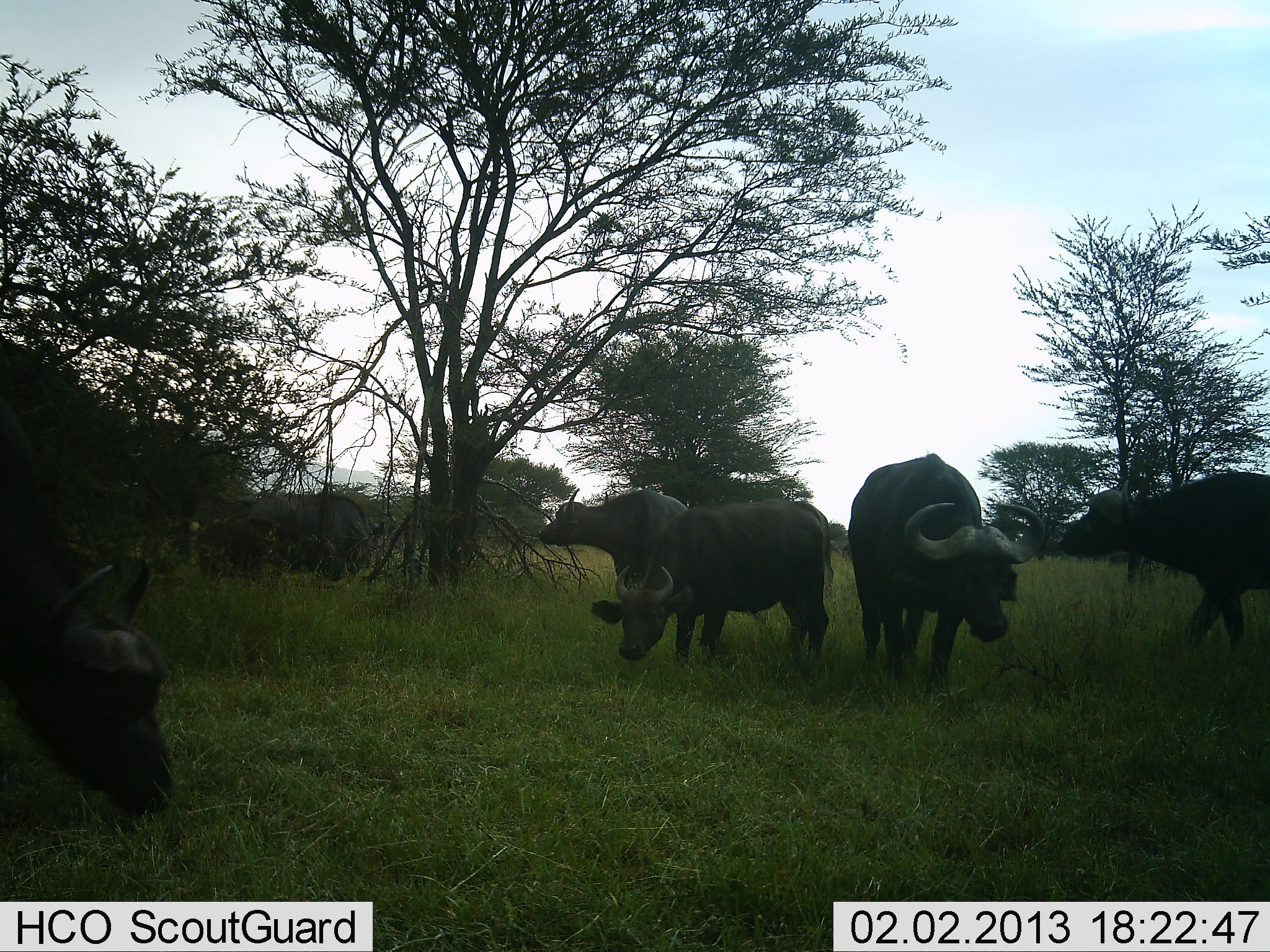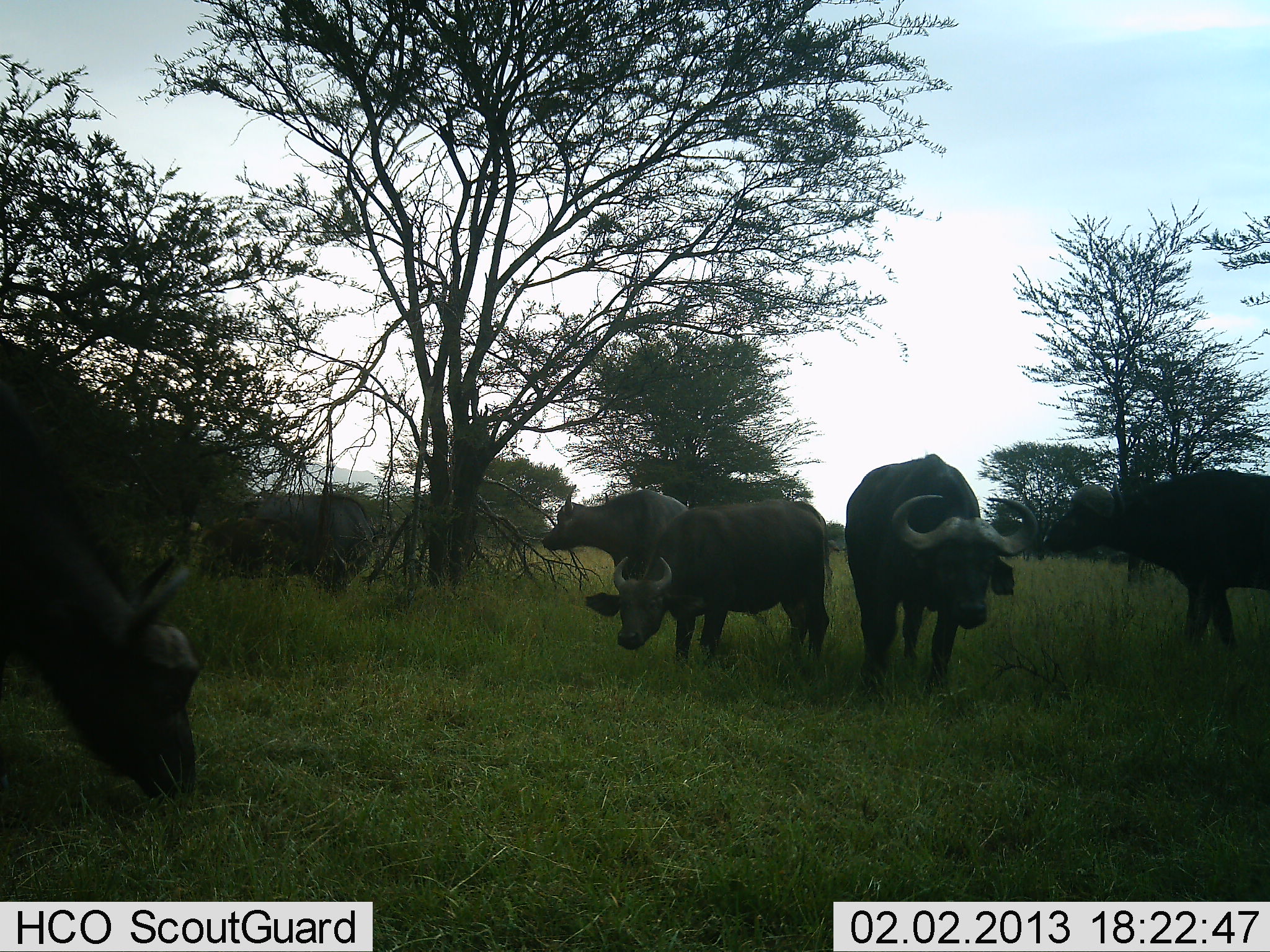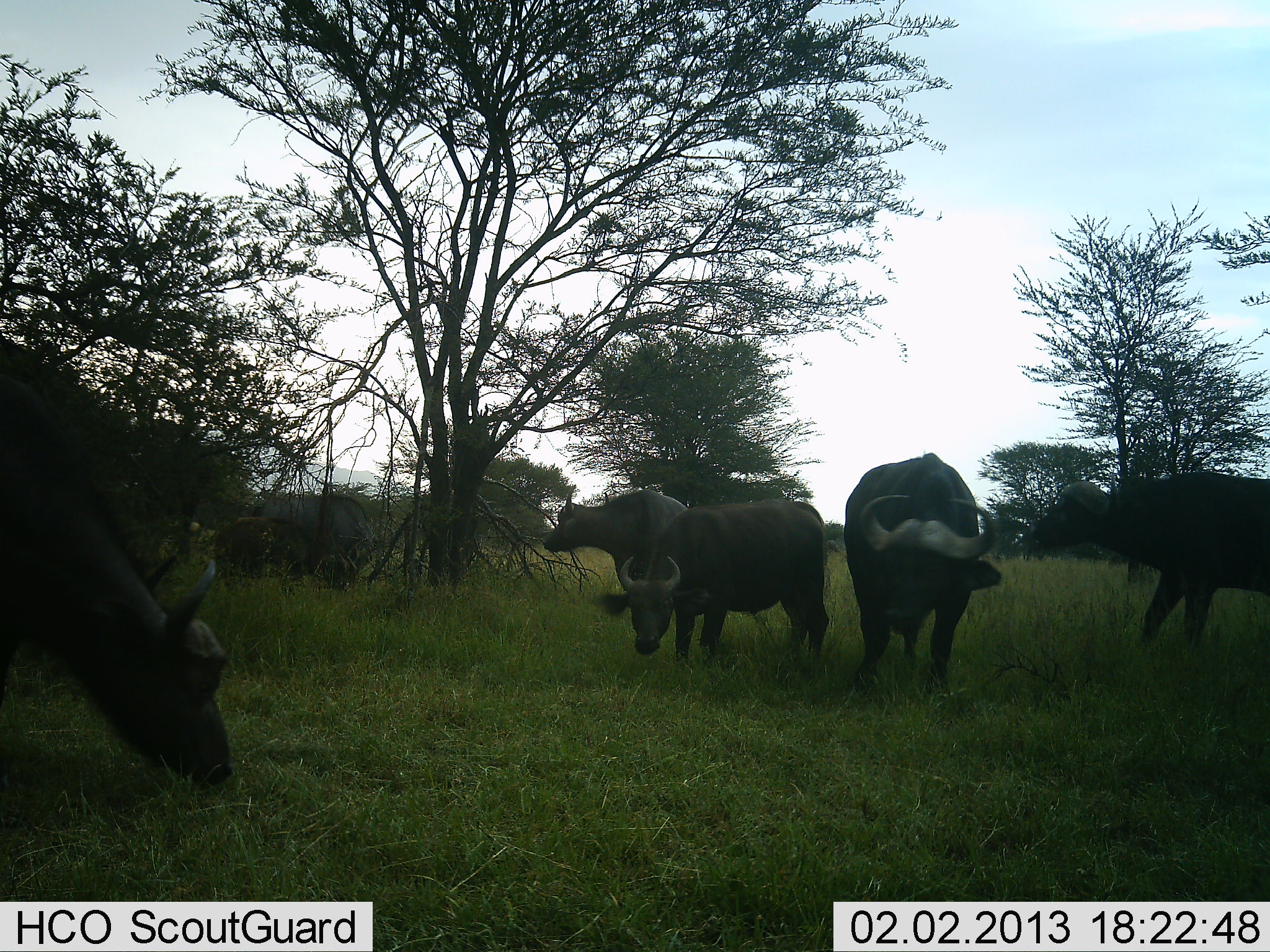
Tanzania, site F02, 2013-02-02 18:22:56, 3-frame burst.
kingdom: Animalia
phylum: Chordata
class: Mammalia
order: Artiodactyla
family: Bovidae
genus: Syncerus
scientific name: Syncerus caffer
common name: cape buffalo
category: buffalo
Buffalo (cape buffalo) (Syncerus caffer), count 6. Behavior (volunteer vote fractions): standing 74%, resting 4%, moving 26%, interacting 0%. Young present (vote fraction): 4%. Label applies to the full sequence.